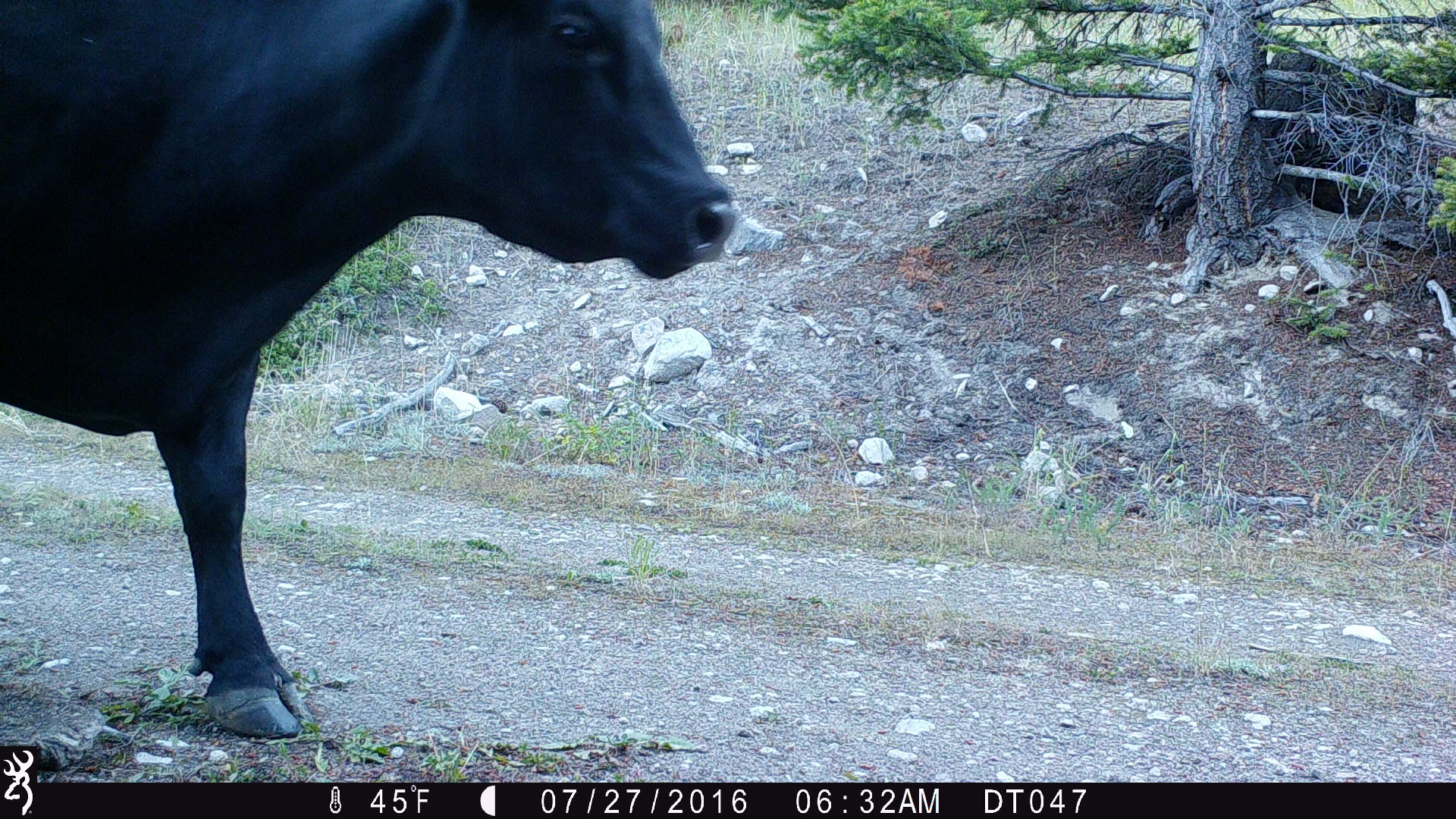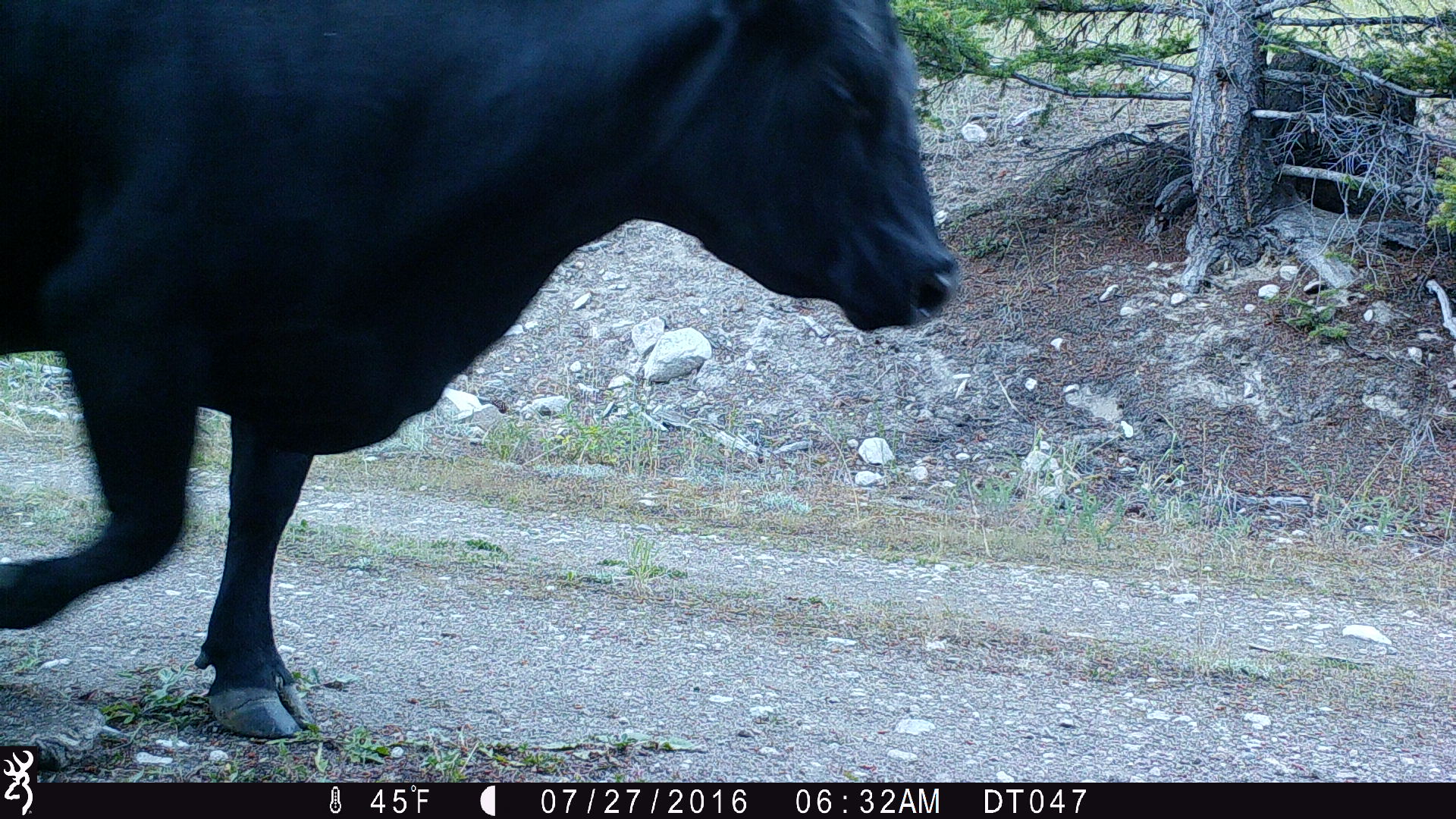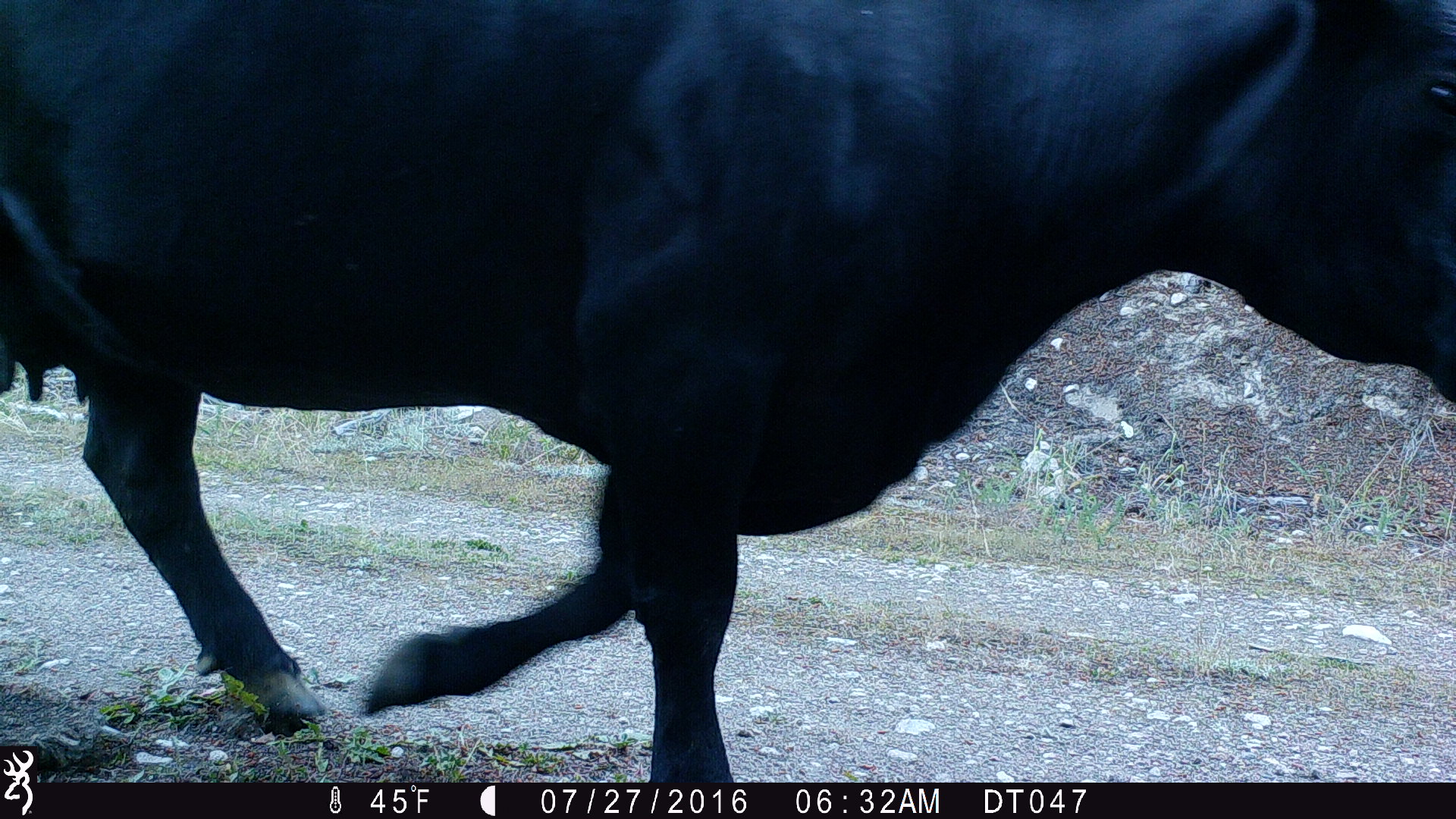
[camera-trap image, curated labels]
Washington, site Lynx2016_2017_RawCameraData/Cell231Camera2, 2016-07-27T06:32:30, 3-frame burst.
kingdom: Animalia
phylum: Chordata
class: Mammalia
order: Artiodactyla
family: Bovidae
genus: Bos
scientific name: Bos taurus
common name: domestic cattle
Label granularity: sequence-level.